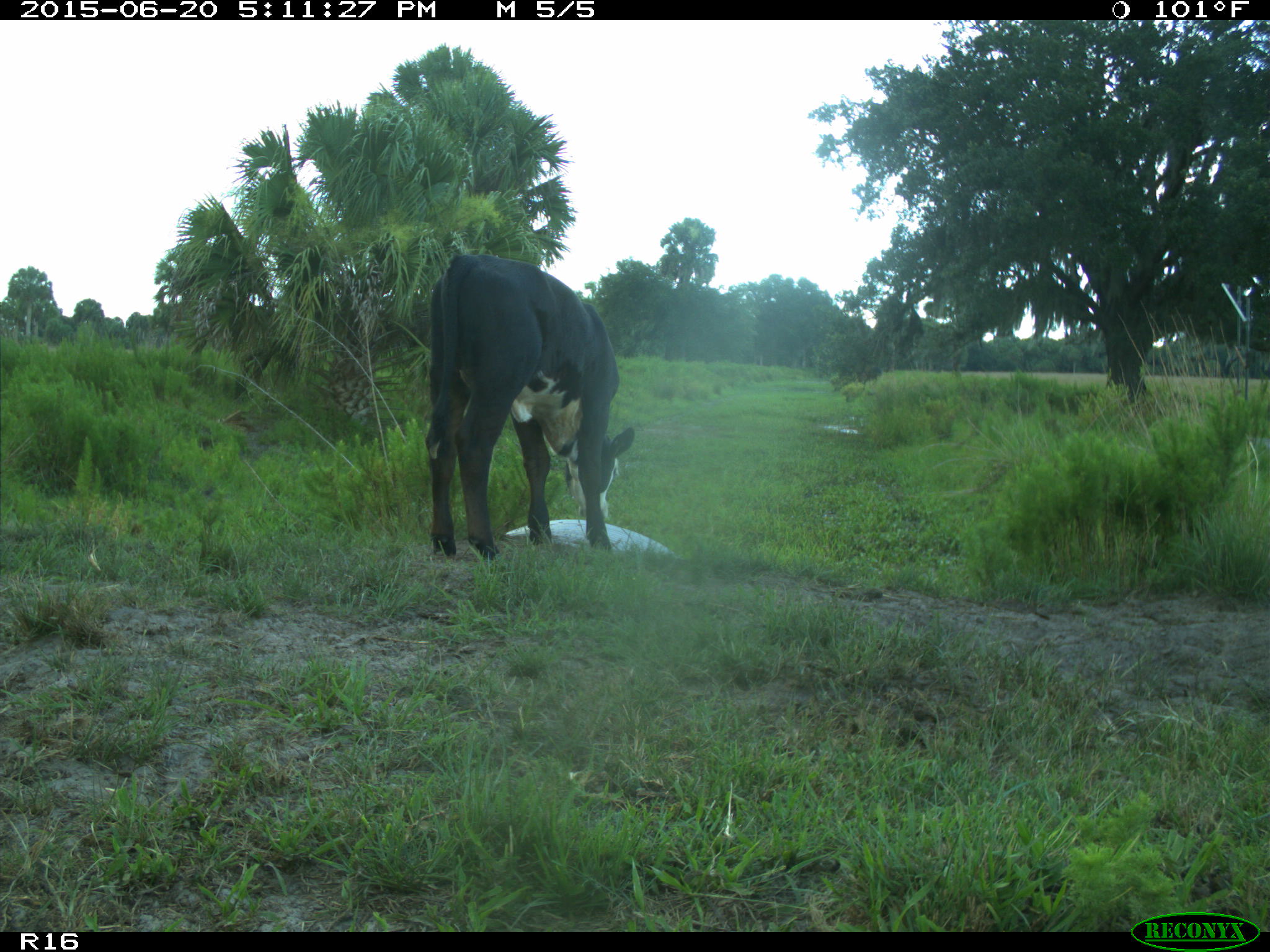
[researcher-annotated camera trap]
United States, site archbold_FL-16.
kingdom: Animalia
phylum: Chordata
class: Mammalia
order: Artiodactyla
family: Bovidae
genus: Bos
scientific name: Bos taurus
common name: domestic cow